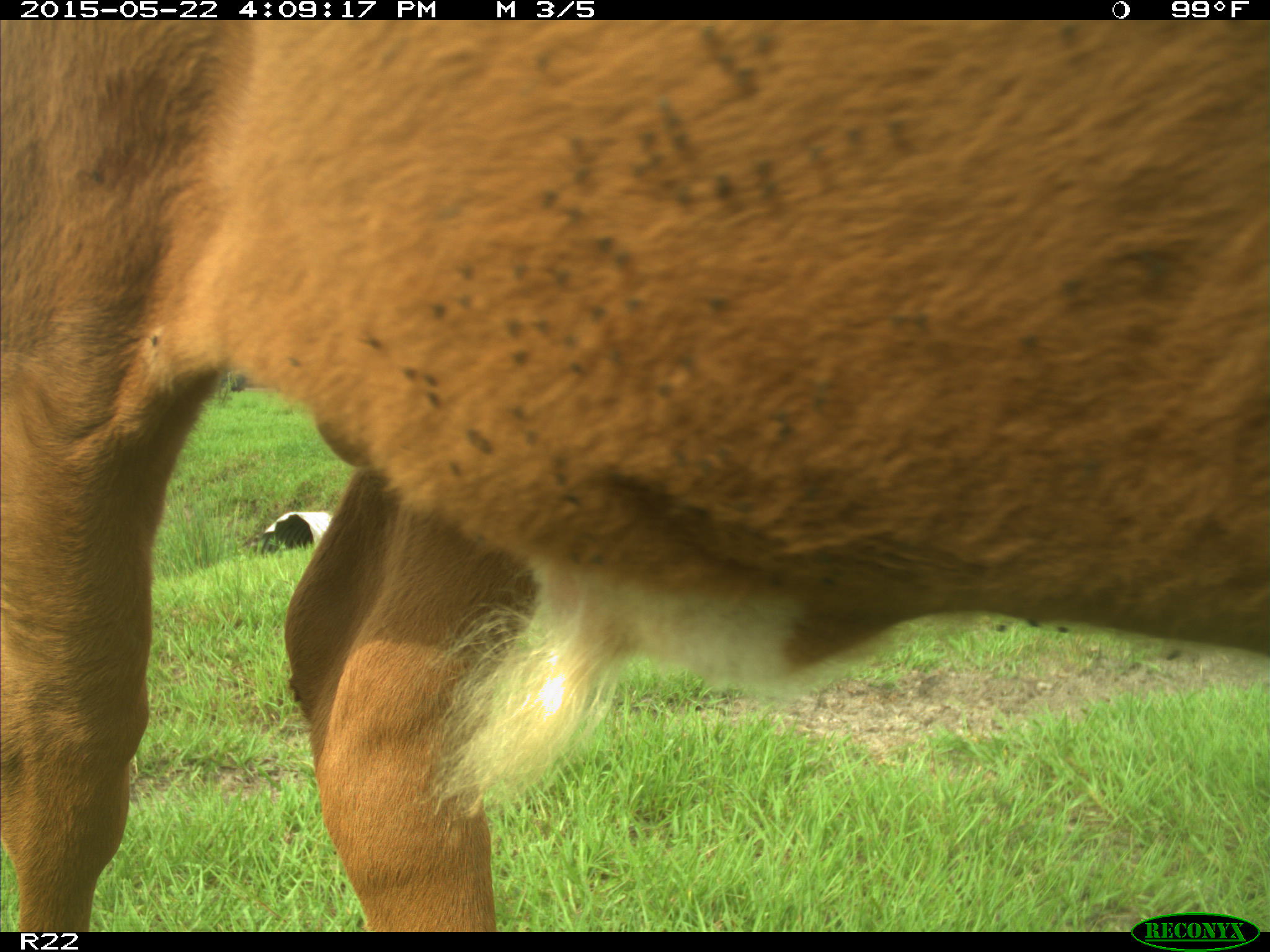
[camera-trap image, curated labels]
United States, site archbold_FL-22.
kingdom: Animalia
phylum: Chordata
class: Mammalia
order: Artiodactyla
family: Bovidae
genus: Bos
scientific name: Bos taurus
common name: domestic cow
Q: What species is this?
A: Bos taurus (domestic cow).